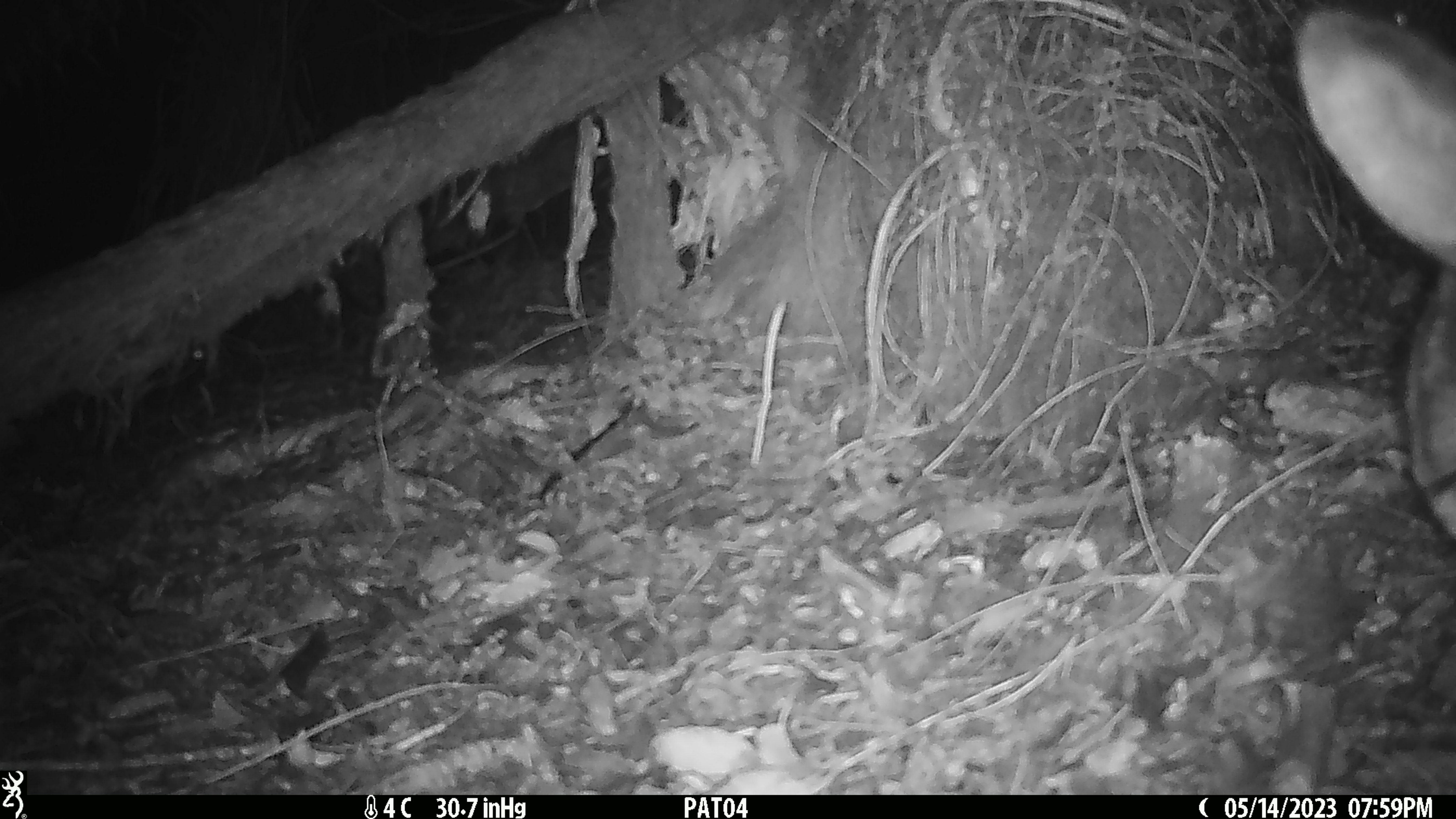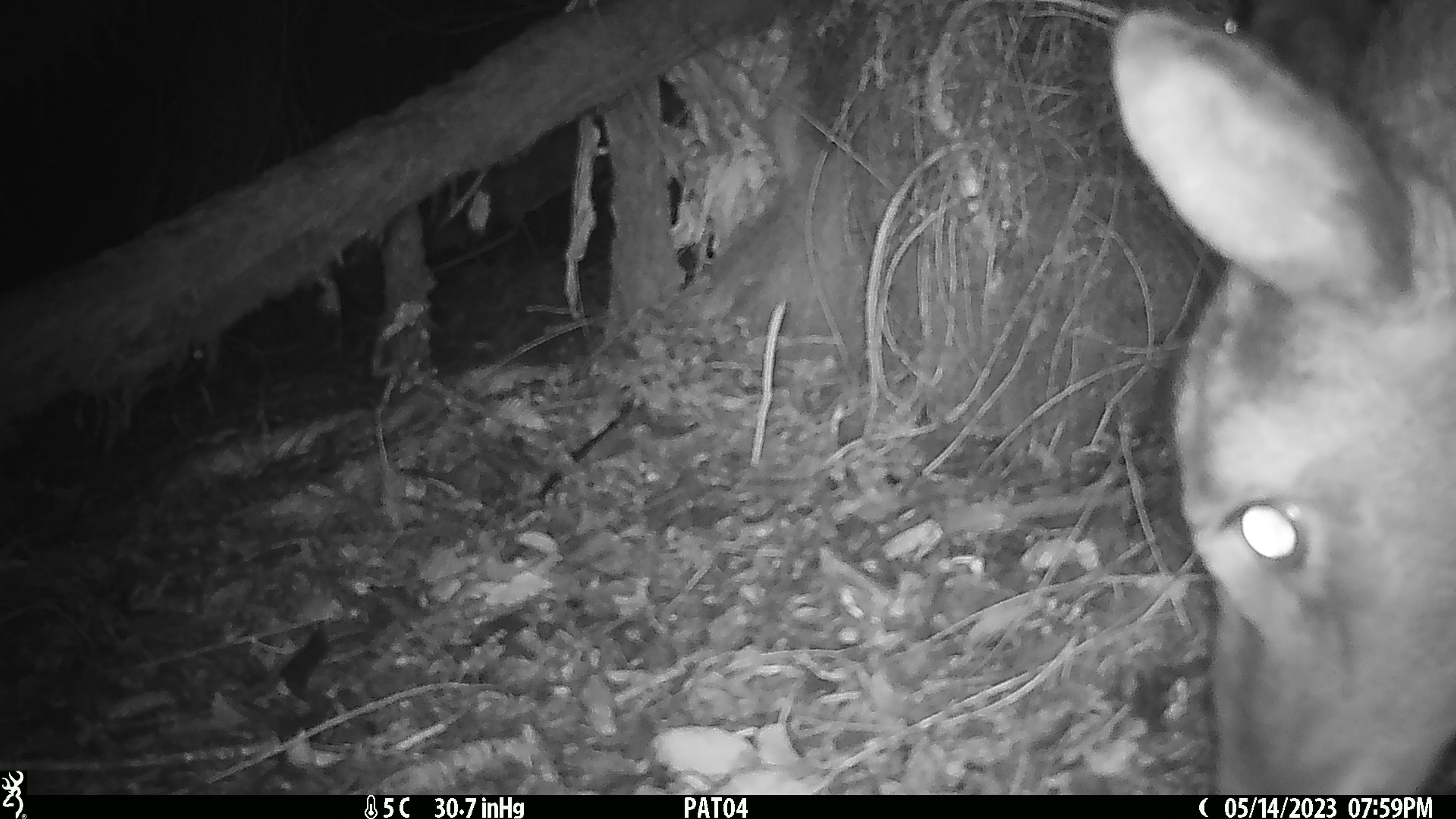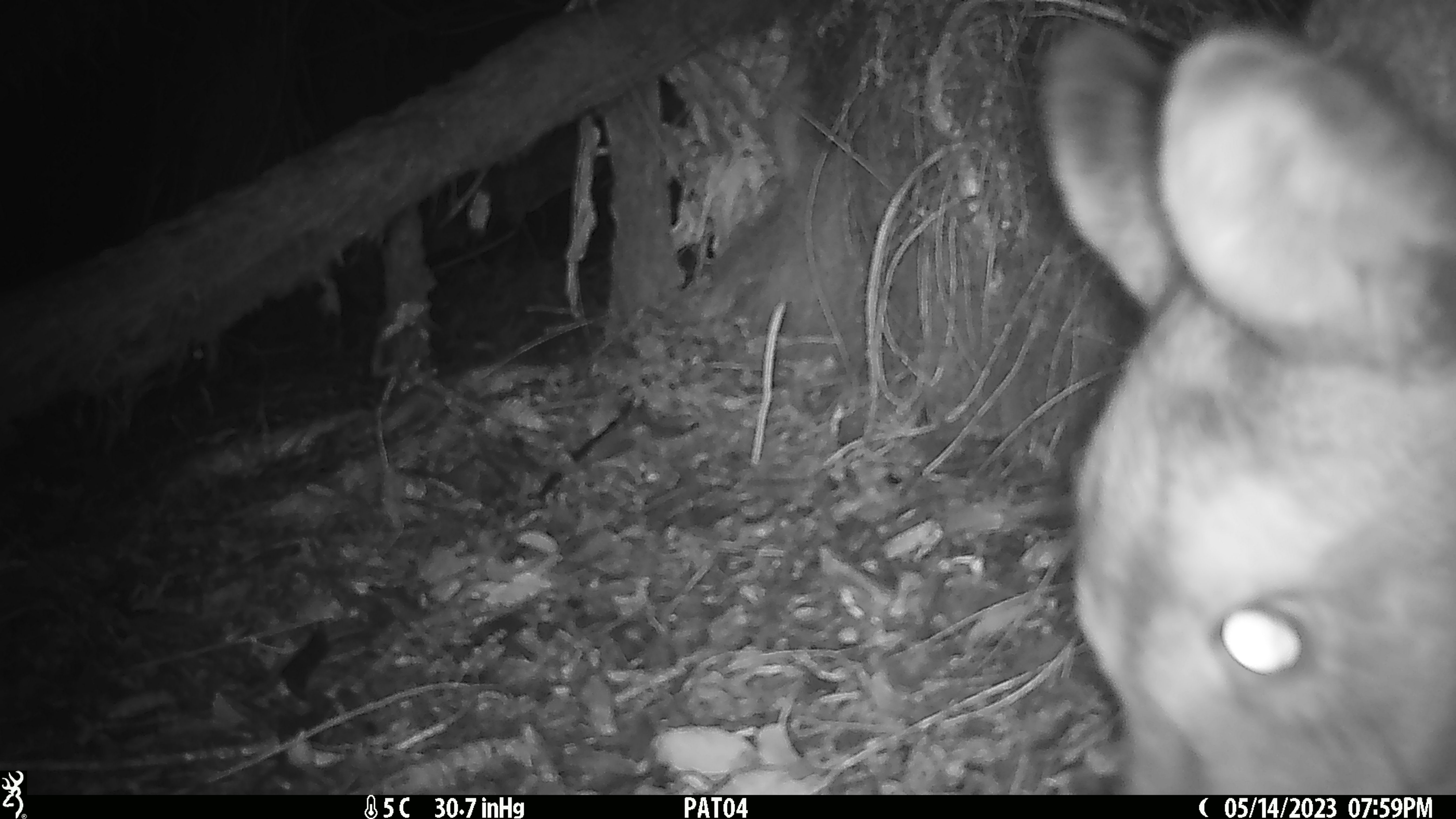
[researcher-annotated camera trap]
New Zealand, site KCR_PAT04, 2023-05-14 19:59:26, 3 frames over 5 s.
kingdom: Animalia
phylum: Chordata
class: Mammalia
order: Artiodactyla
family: Cervidae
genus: Odocoileus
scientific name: Odocoileus virginianus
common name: white-tailed deer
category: white tailed deer